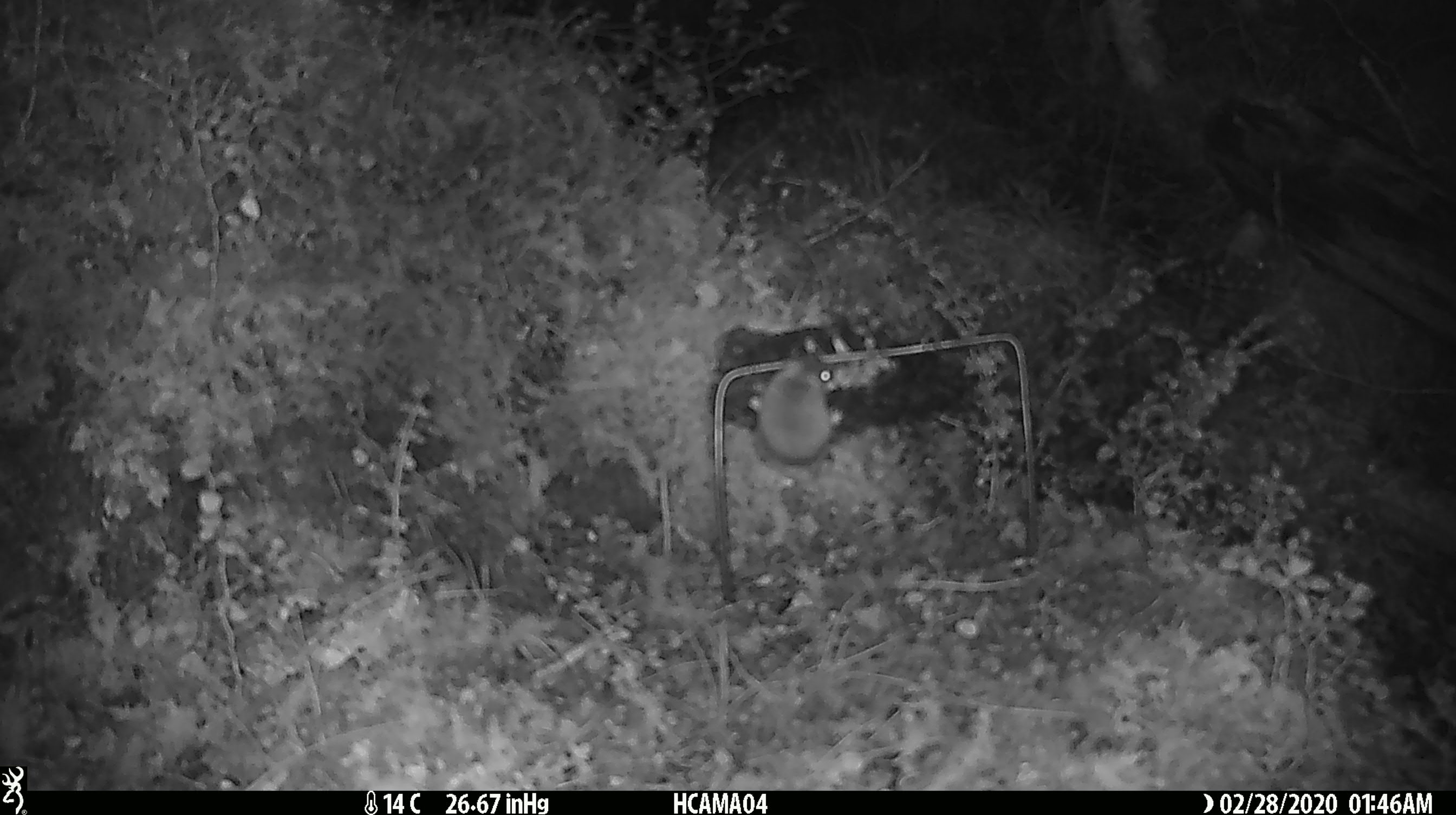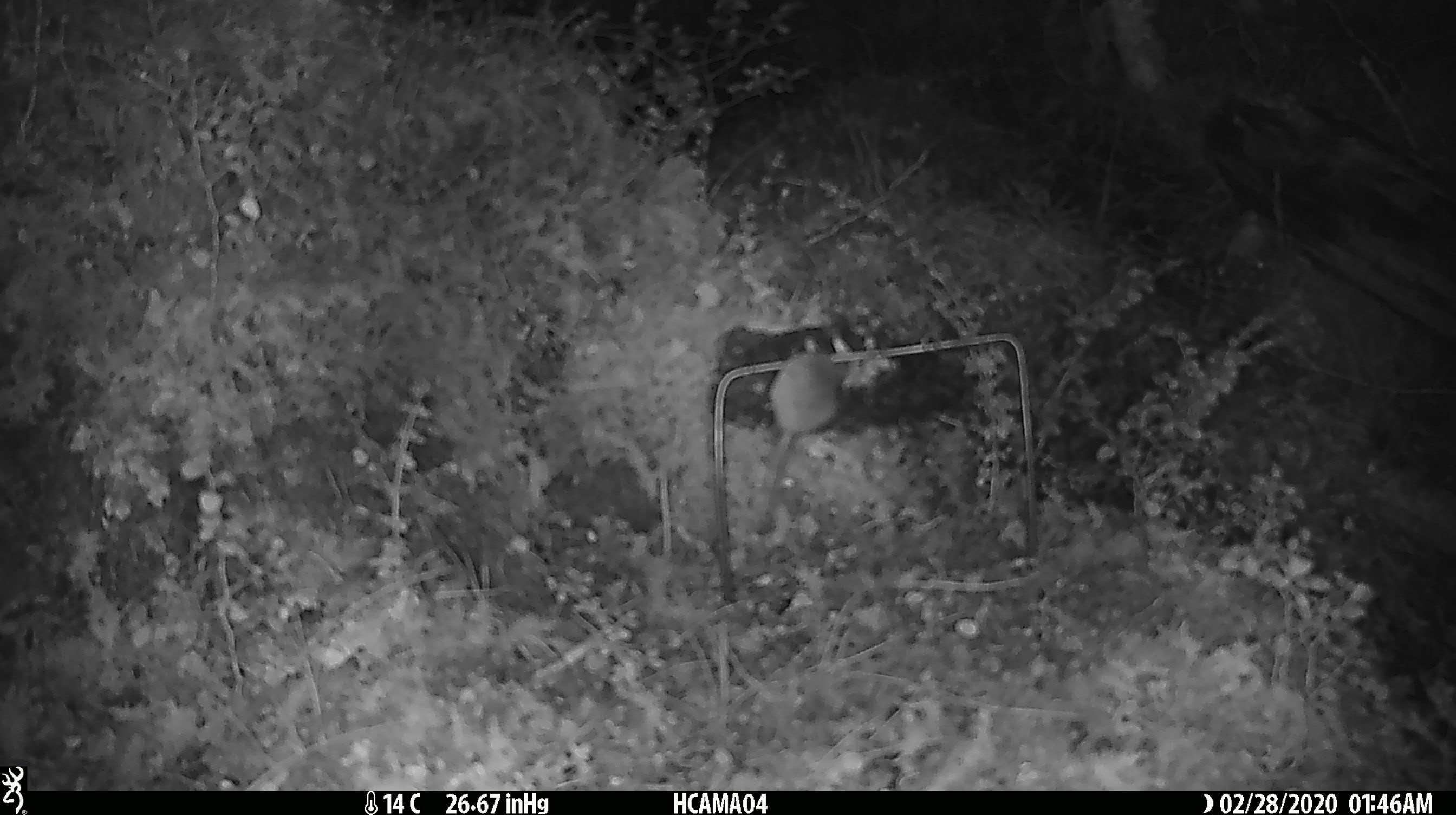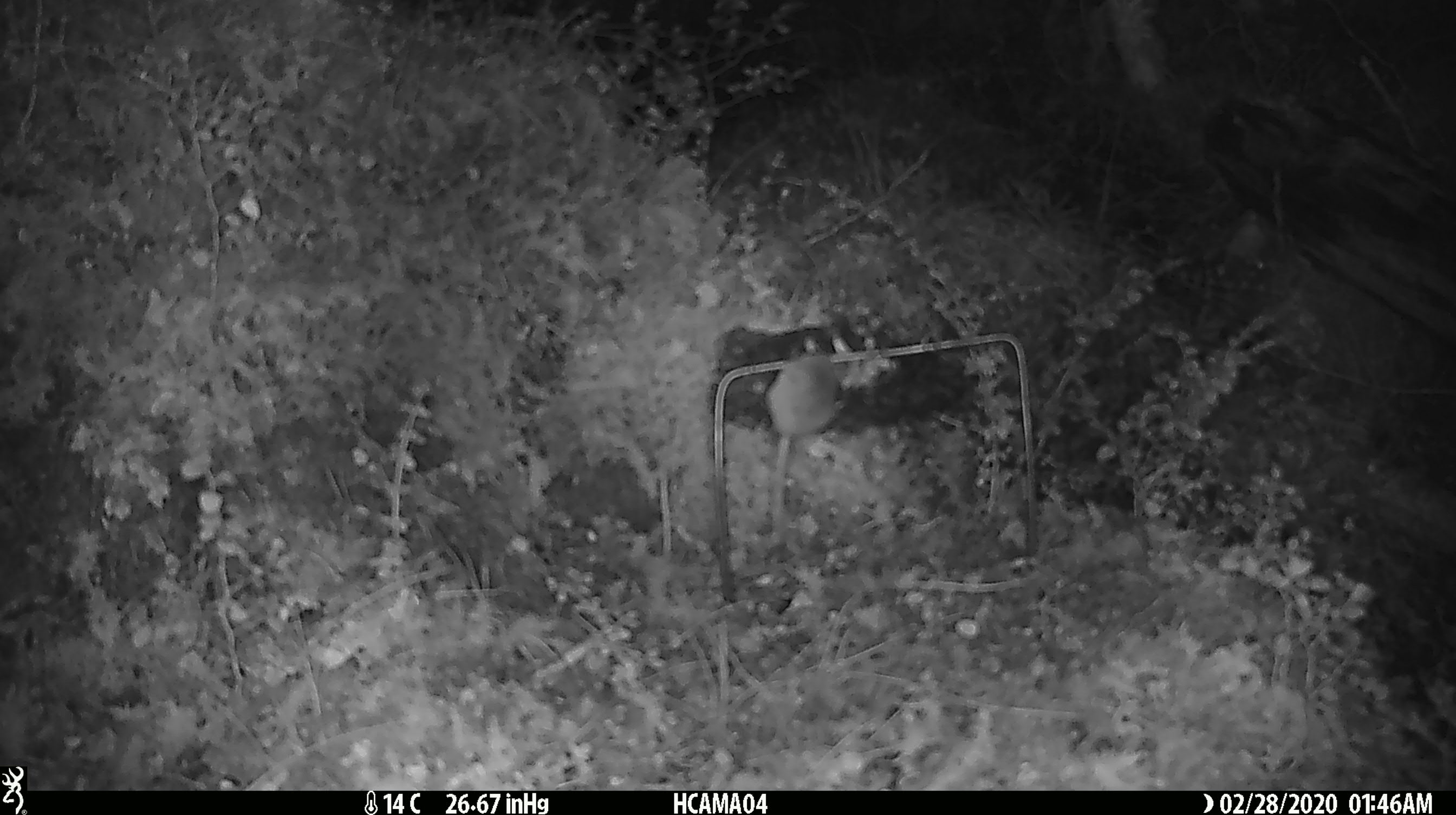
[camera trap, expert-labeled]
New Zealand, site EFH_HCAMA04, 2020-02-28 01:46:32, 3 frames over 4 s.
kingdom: Animalia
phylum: Chordata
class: Mammalia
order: Rodentia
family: Muridae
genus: Mus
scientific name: Mus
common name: mouse